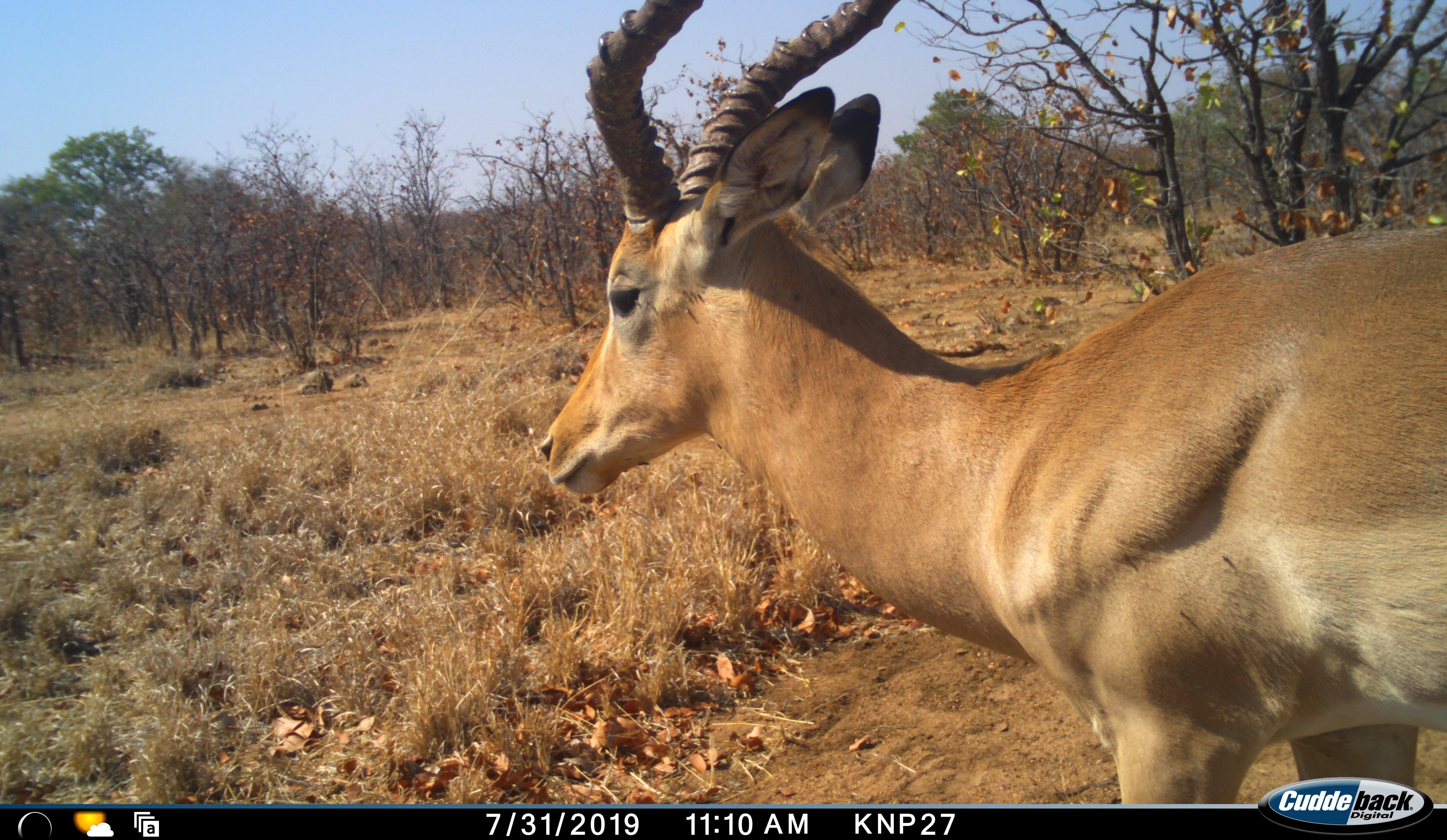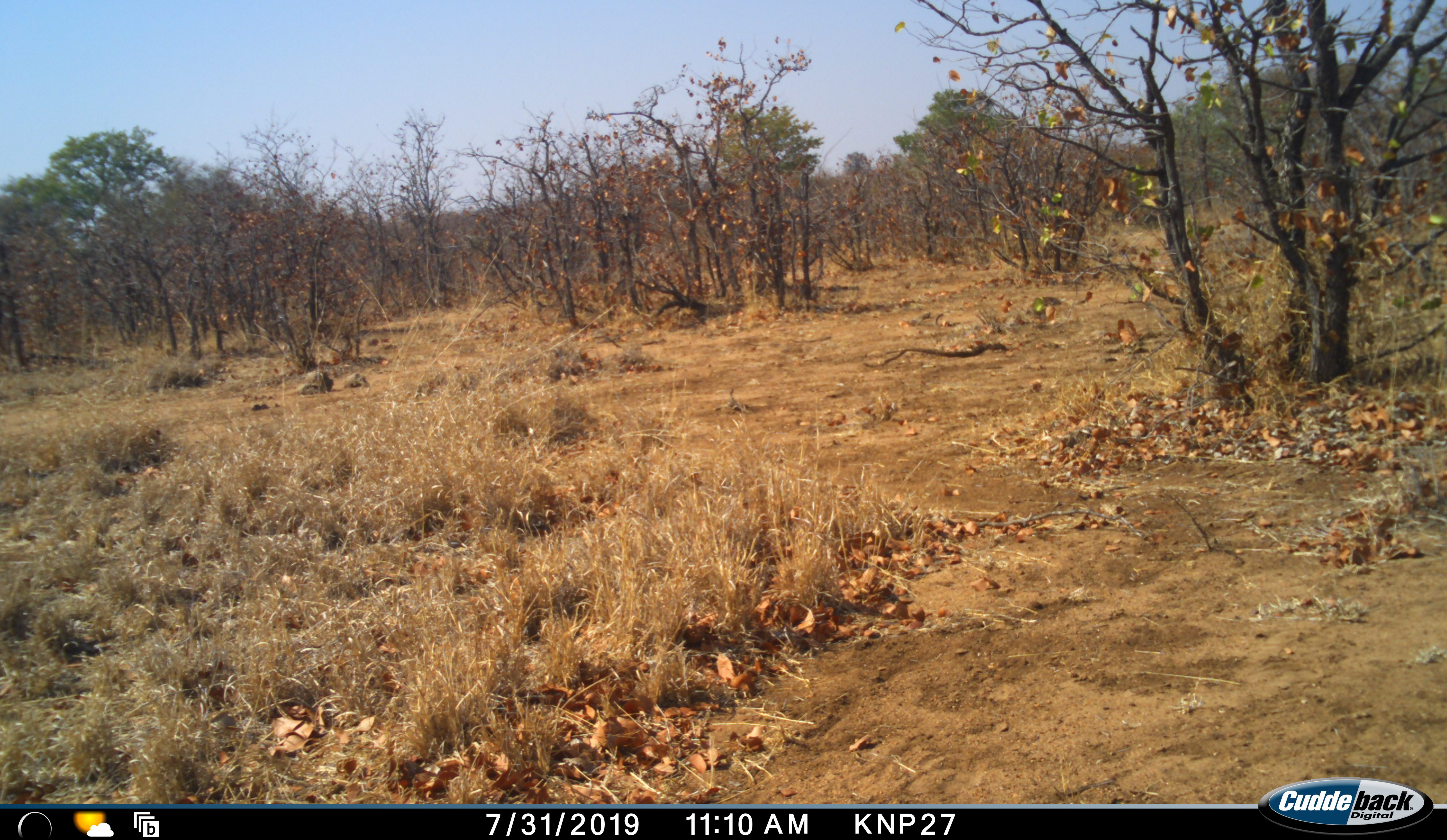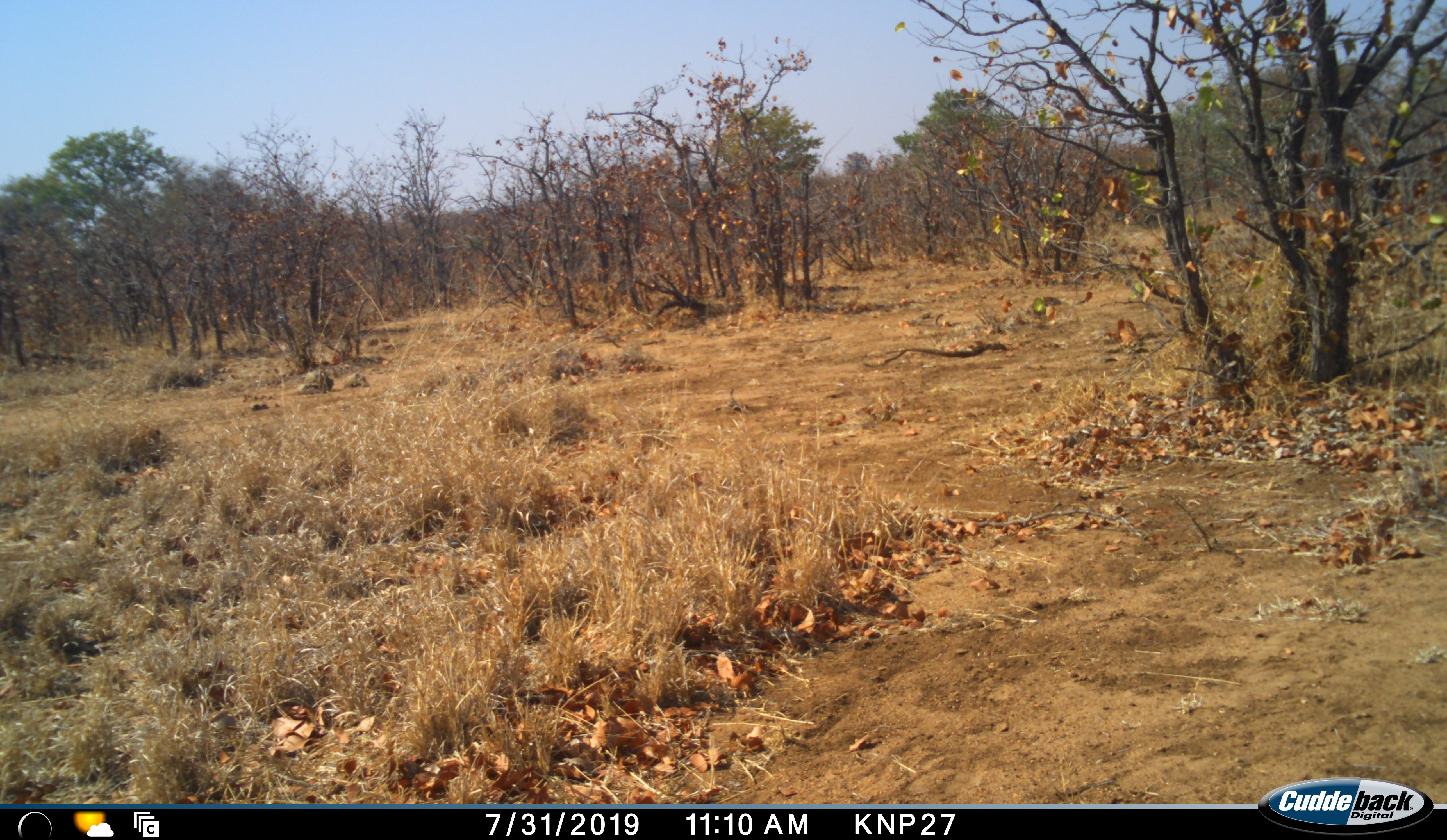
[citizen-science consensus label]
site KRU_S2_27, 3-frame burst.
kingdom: Animalia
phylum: Chordata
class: Mammalia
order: Artiodactyla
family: Bovidae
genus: Aepyceros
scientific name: Aepyceros melampus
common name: impala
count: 1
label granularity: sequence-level